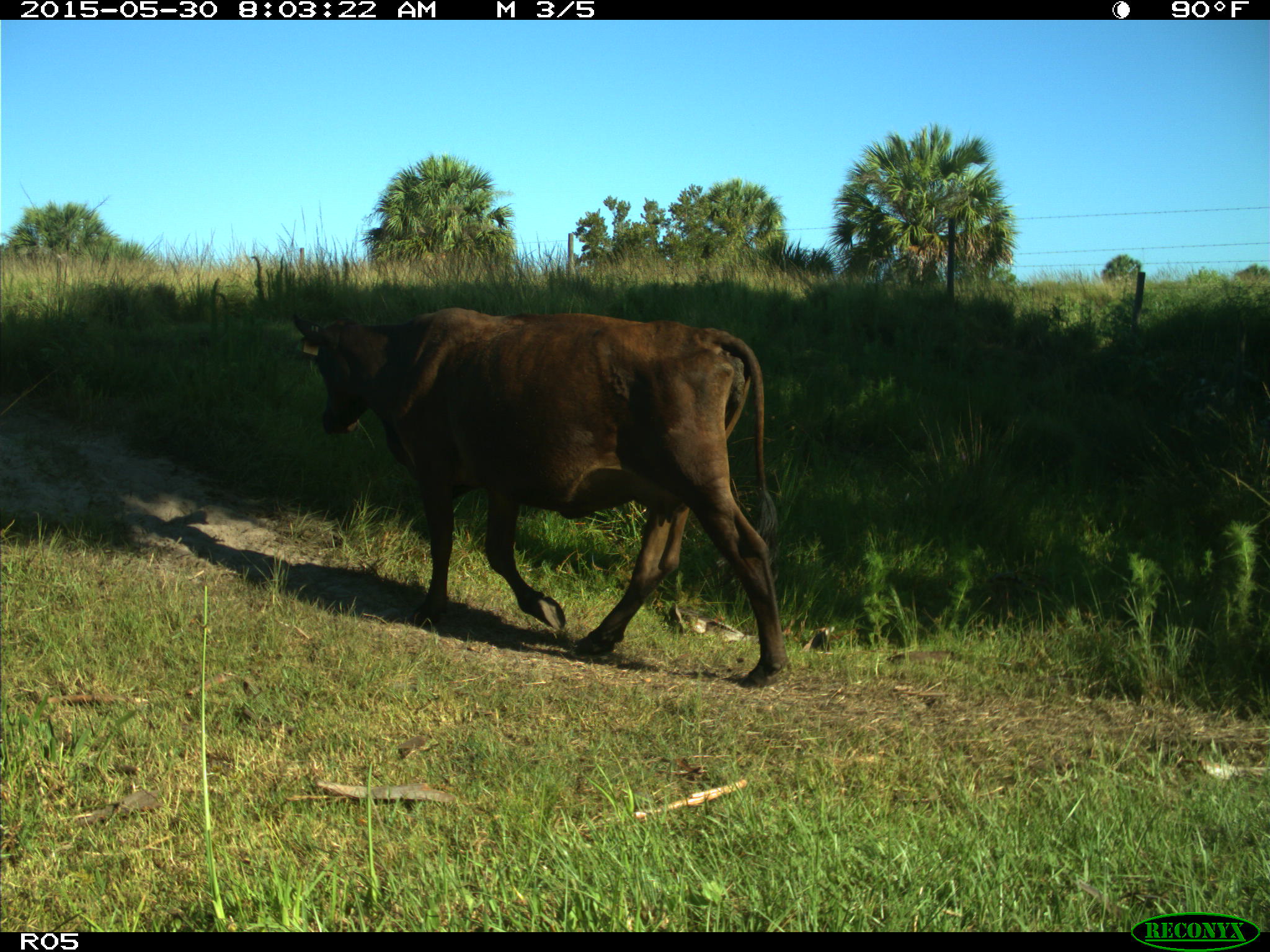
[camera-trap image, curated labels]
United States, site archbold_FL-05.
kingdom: Animalia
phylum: Chordata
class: Mammalia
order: Artiodactyla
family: Bovidae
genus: Bos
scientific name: Bos taurus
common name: domestic cow